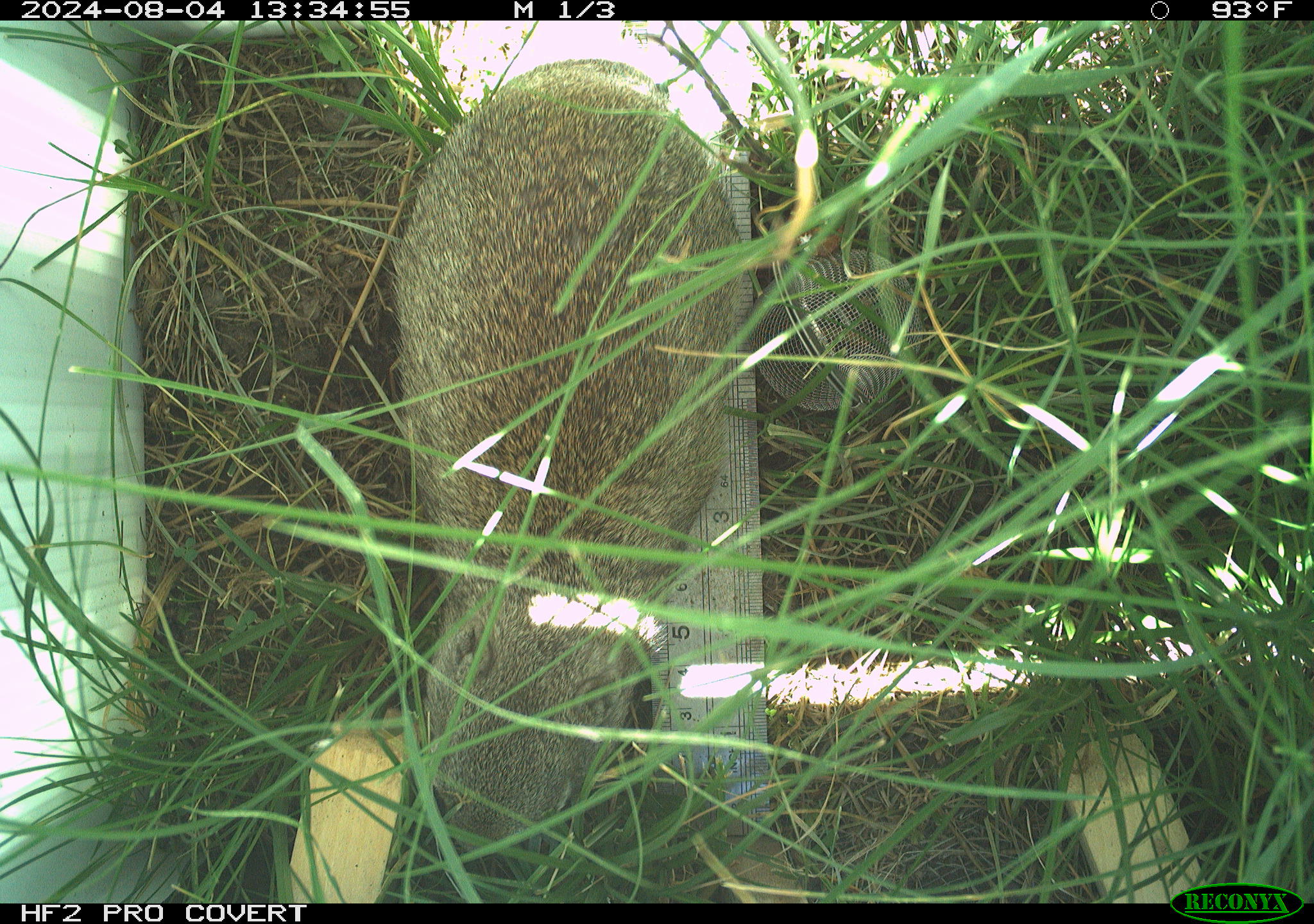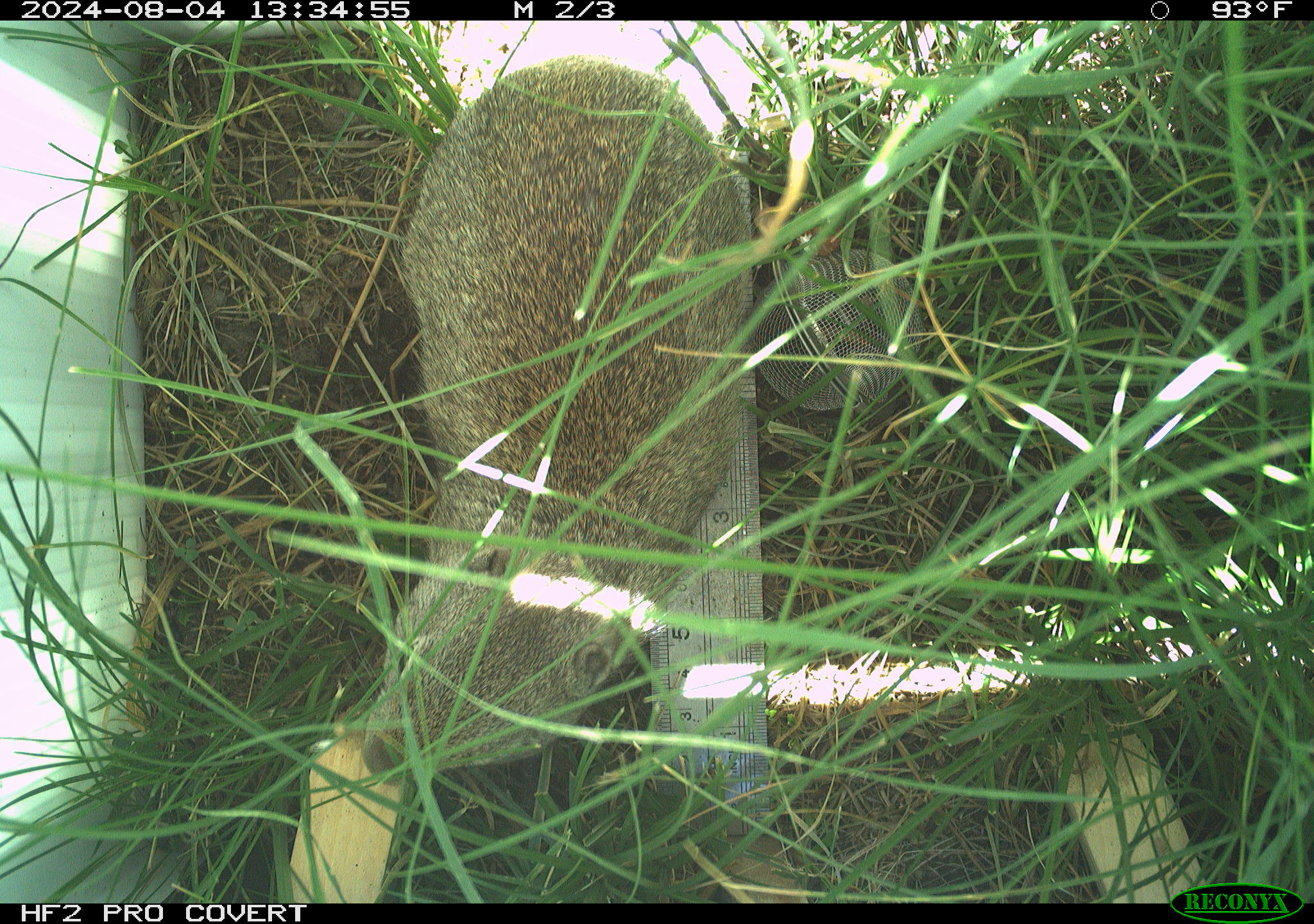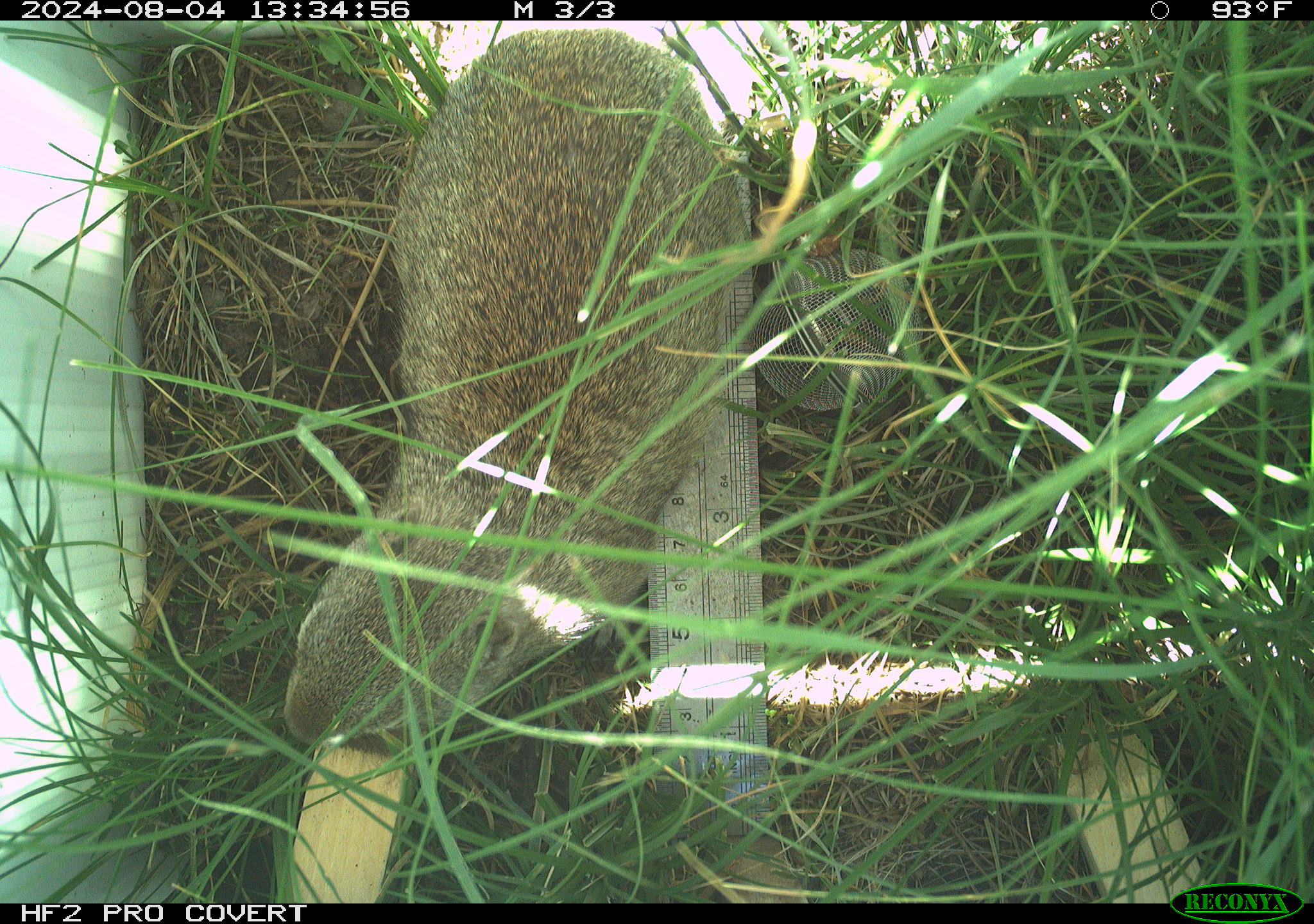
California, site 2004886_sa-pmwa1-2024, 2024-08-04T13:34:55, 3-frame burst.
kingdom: Animalia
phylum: Chordata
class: Mammalia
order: Rodentia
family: Sciuridae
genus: Urocitellus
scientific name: Urocitellus beldingi beldingi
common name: belding's ground squirrel